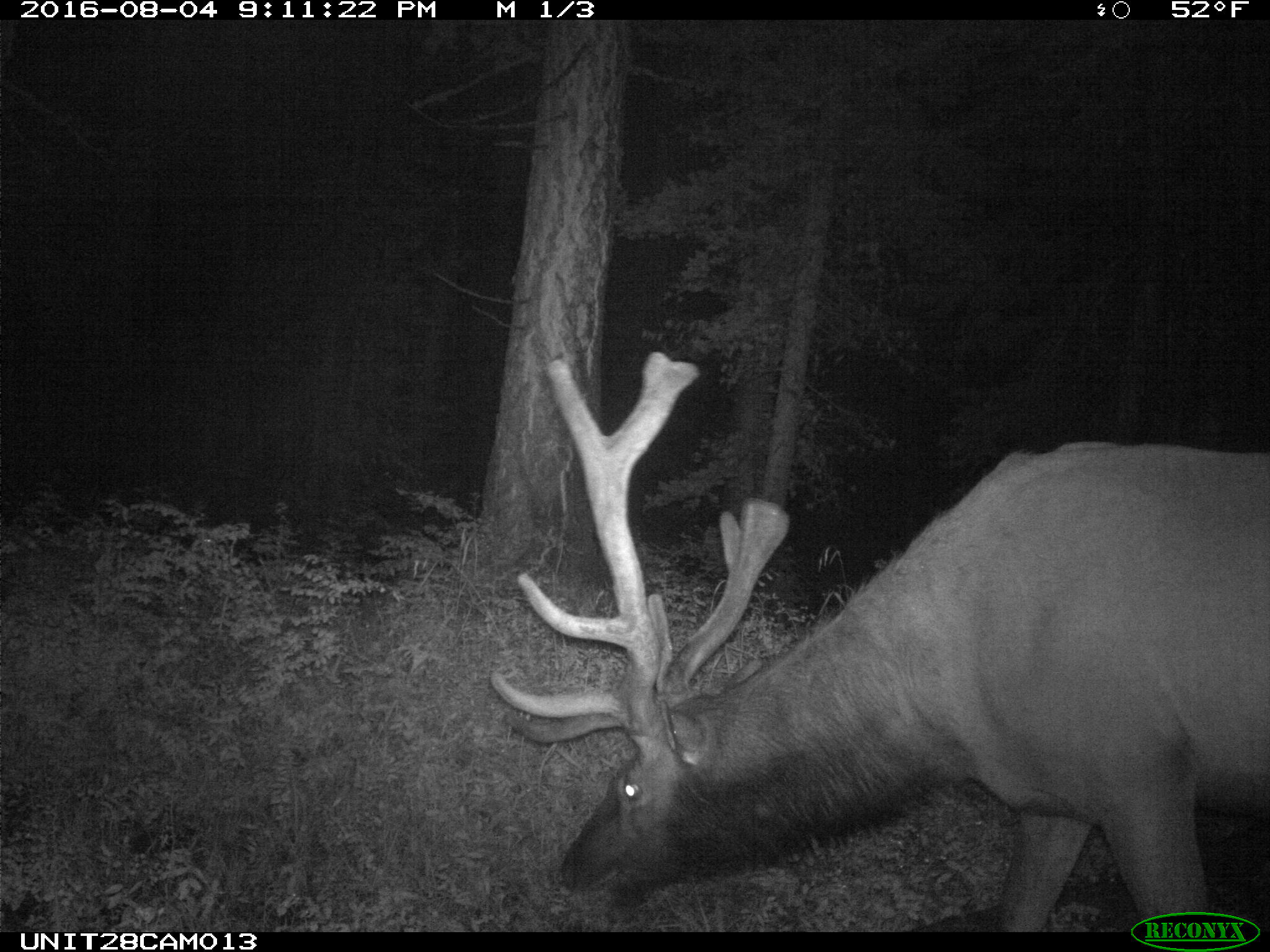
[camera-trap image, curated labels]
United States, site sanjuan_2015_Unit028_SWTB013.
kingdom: Animalia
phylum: Chordata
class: Mammalia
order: Artiodactyla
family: Cervidae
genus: Cervus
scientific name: Cervus elaphus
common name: red deer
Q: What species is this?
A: Cervus elaphus (red deer).